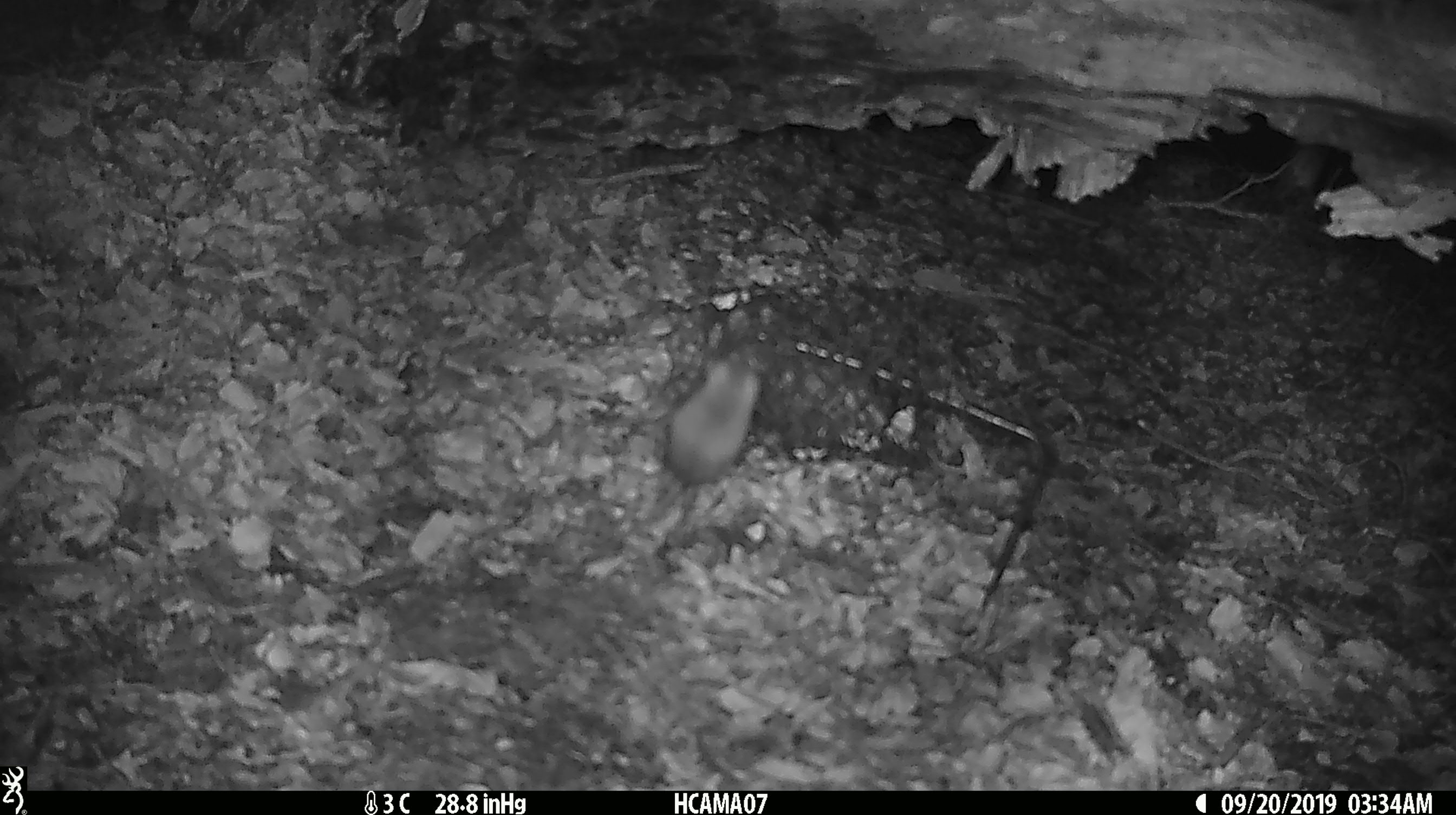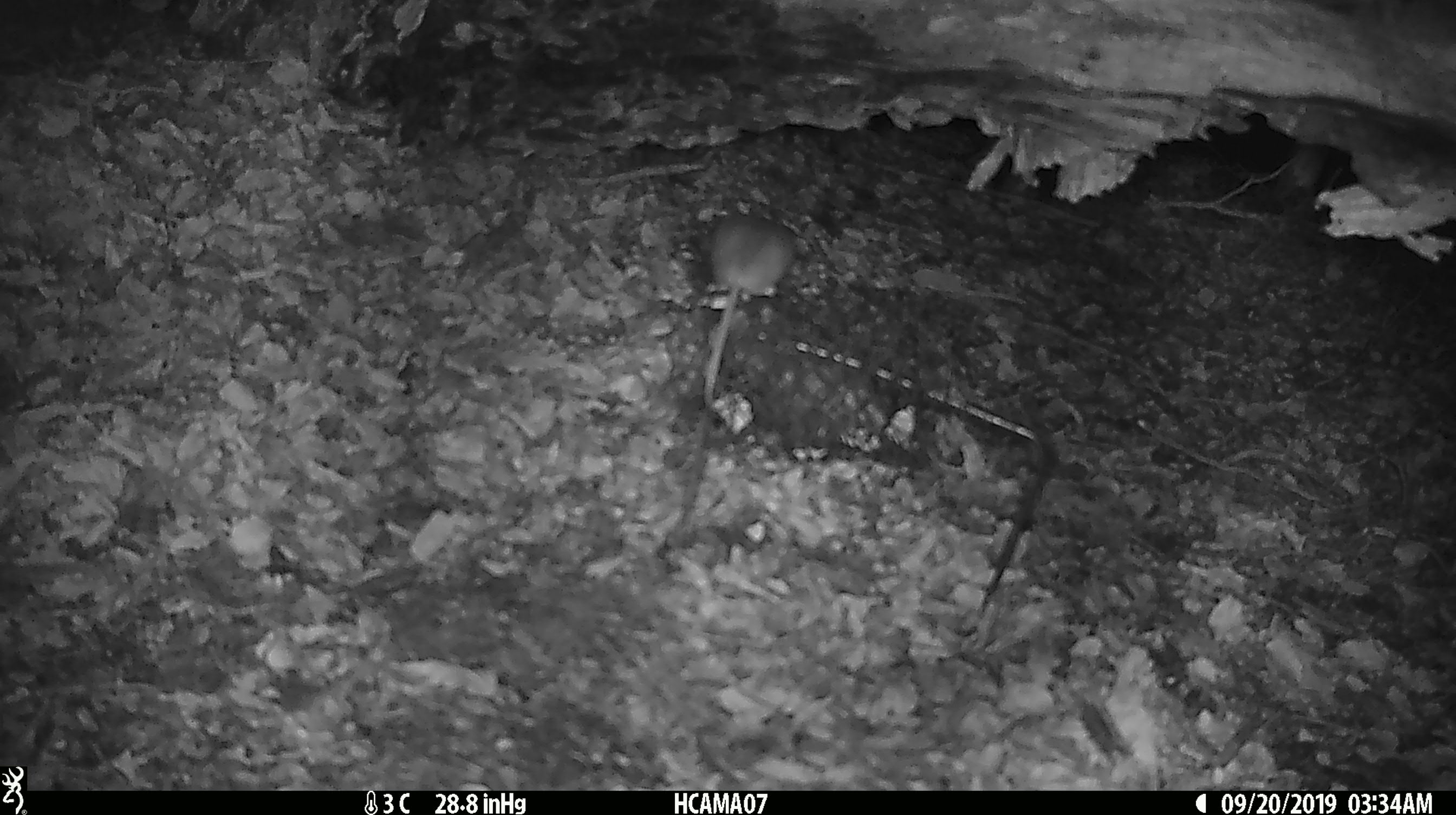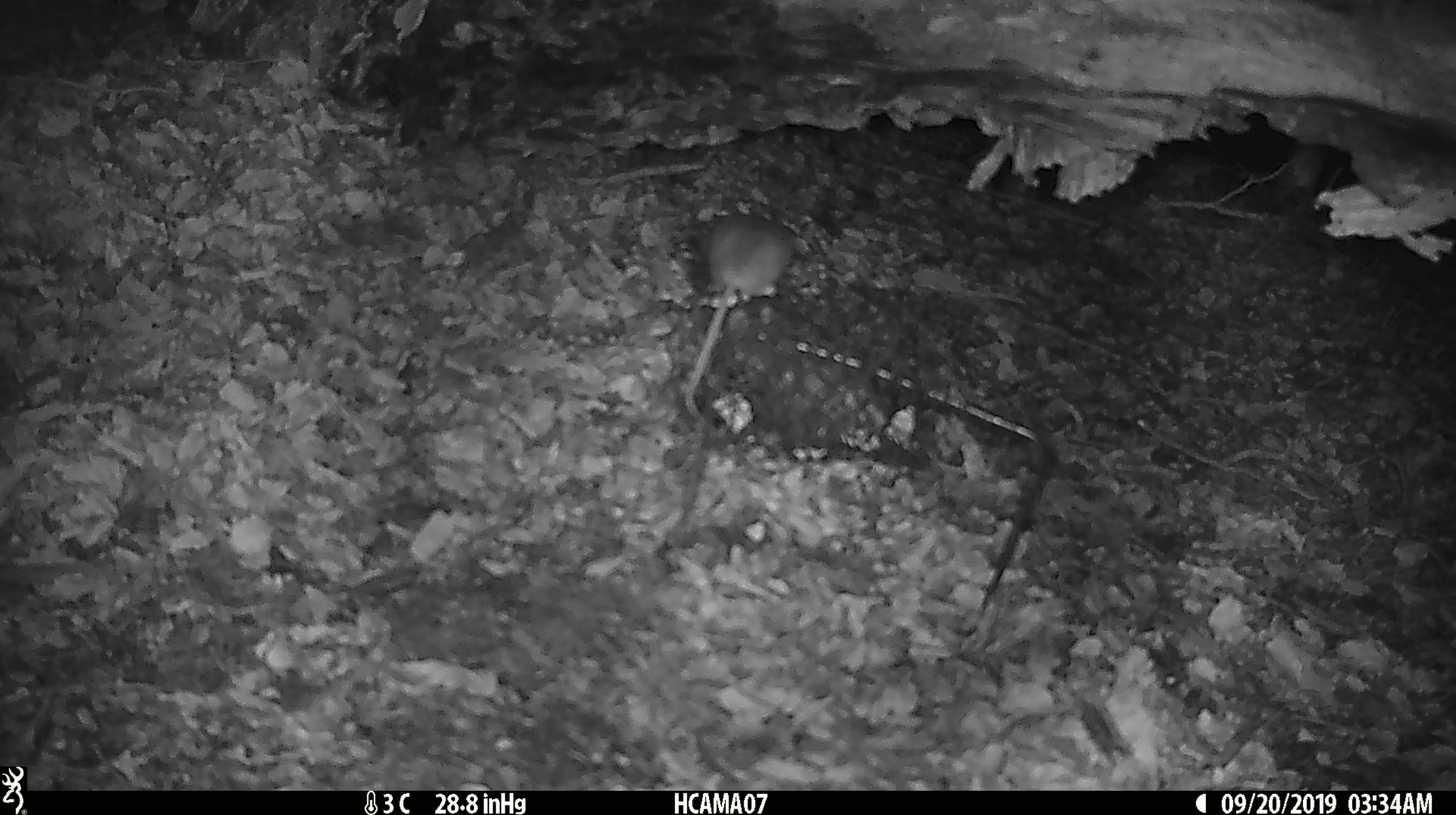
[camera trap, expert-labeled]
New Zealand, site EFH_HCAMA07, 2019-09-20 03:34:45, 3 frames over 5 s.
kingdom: Animalia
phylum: Chordata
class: Mammalia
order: Rodentia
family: Muridae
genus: Mus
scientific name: Mus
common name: mouse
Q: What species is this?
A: Mouse (Mus).